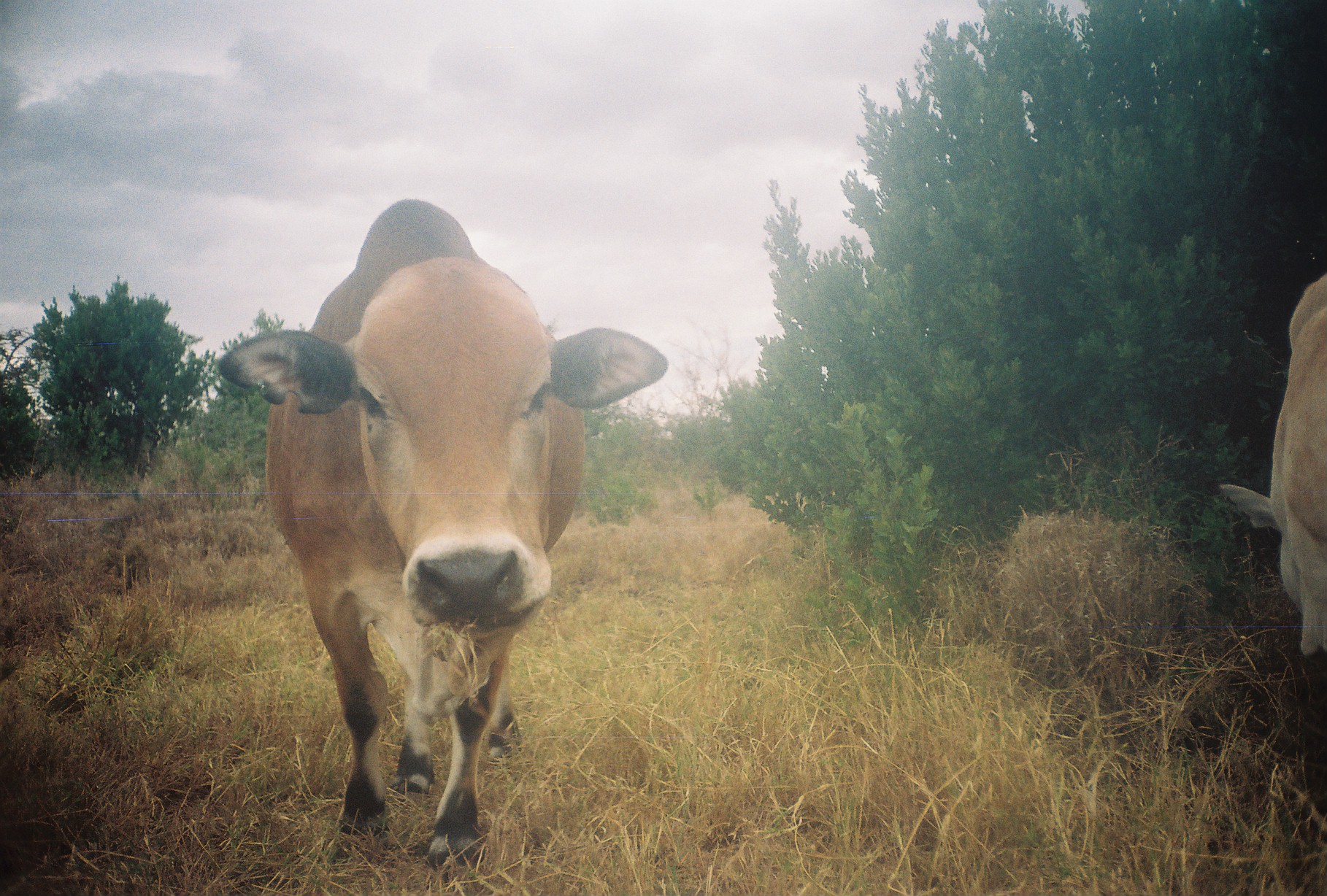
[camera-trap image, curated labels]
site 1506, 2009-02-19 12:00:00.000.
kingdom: Animalia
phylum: Chordata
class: Mammalia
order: Artiodactyla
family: Bovidae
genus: Bos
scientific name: Bos taurus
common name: domestic cattle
Bos taurus (domestic cattle), count 2.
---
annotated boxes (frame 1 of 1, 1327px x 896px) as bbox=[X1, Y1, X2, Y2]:
bos taurus: bbox=[213, 199, 669, 871]; bbox=[1220, 271, 1326, 657]